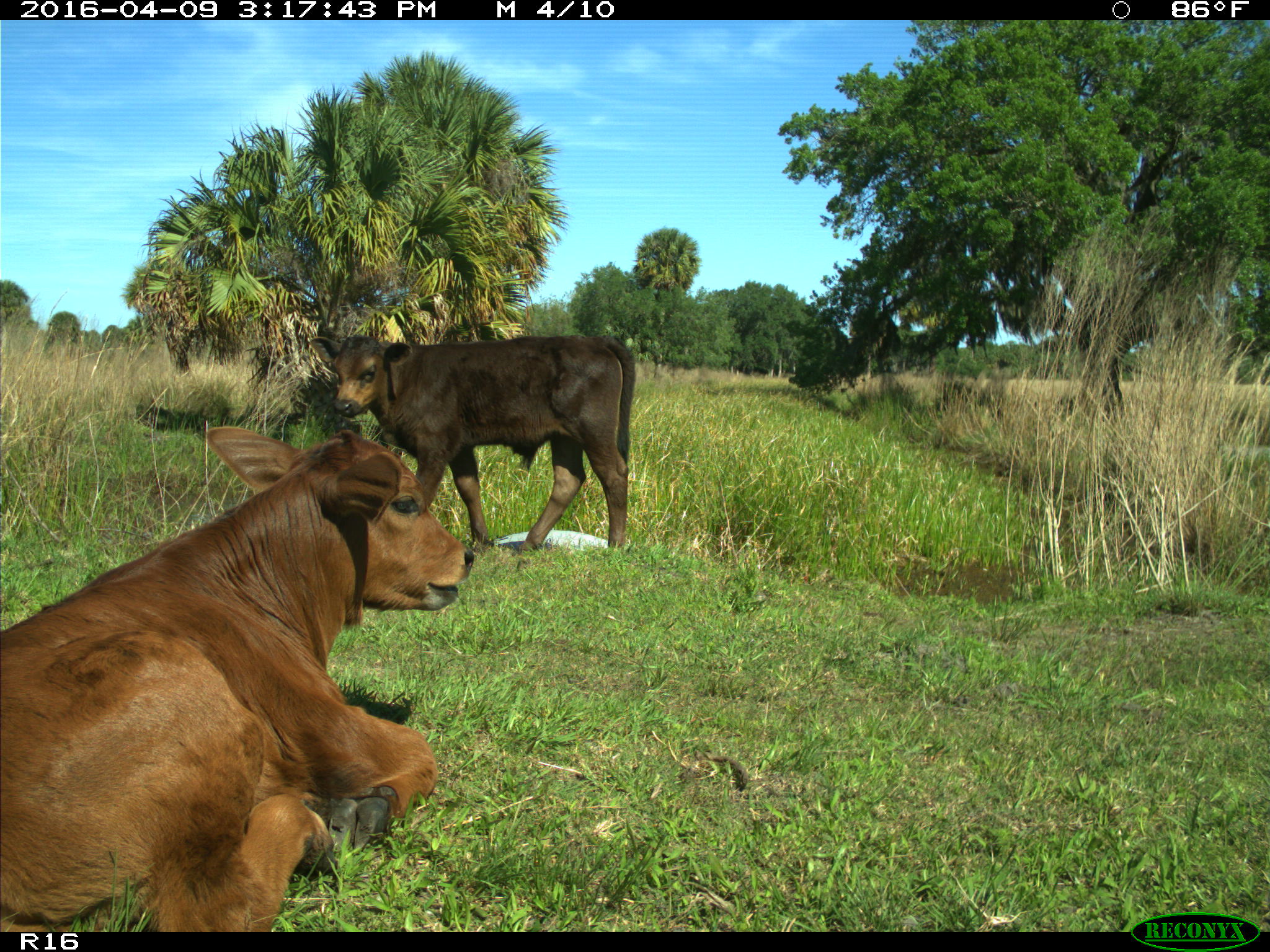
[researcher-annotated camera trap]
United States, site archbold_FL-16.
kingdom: Animalia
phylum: Chordata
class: Mammalia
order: Artiodactyla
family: Bovidae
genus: Bos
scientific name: Bos taurus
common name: domestic cow